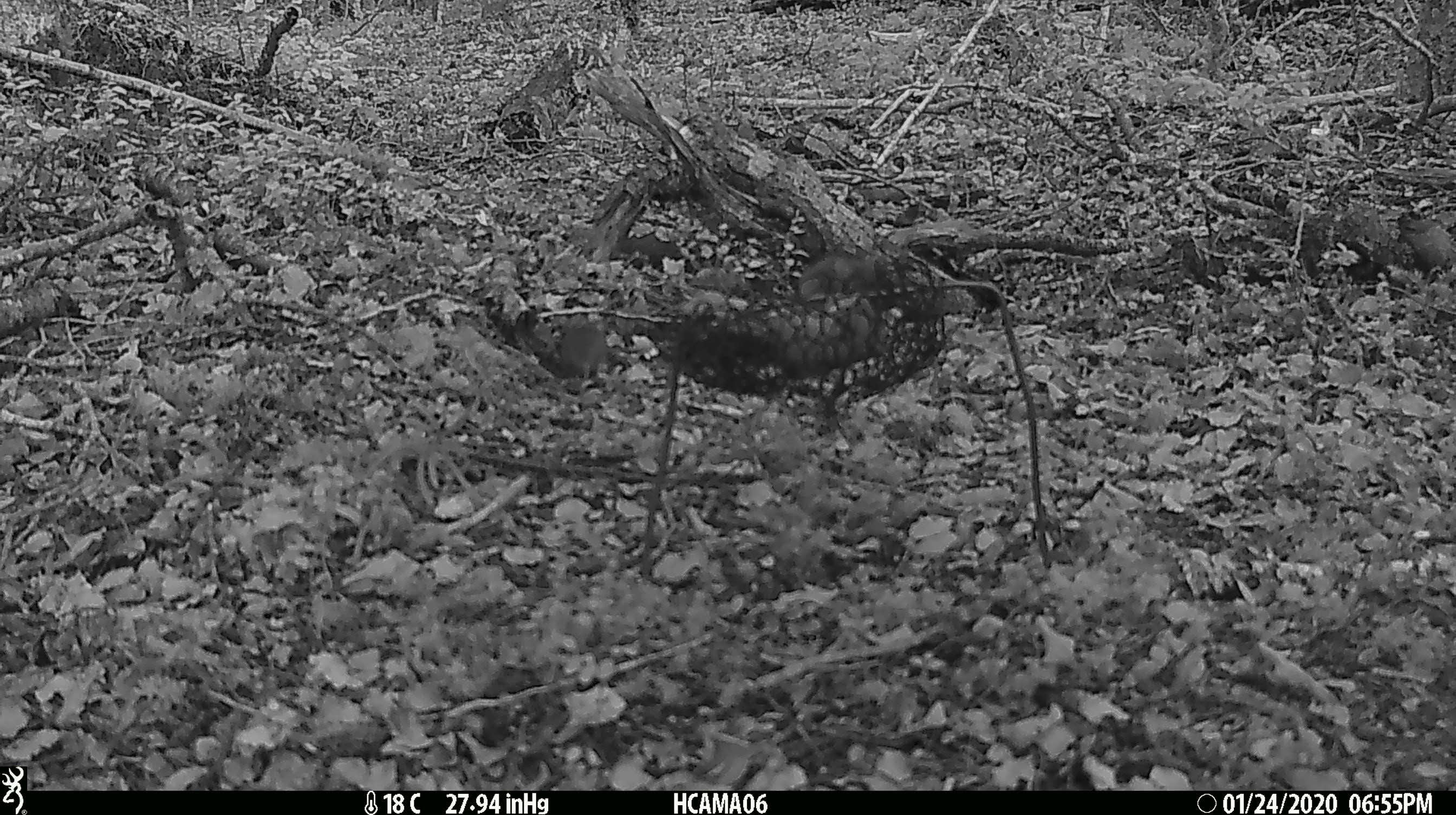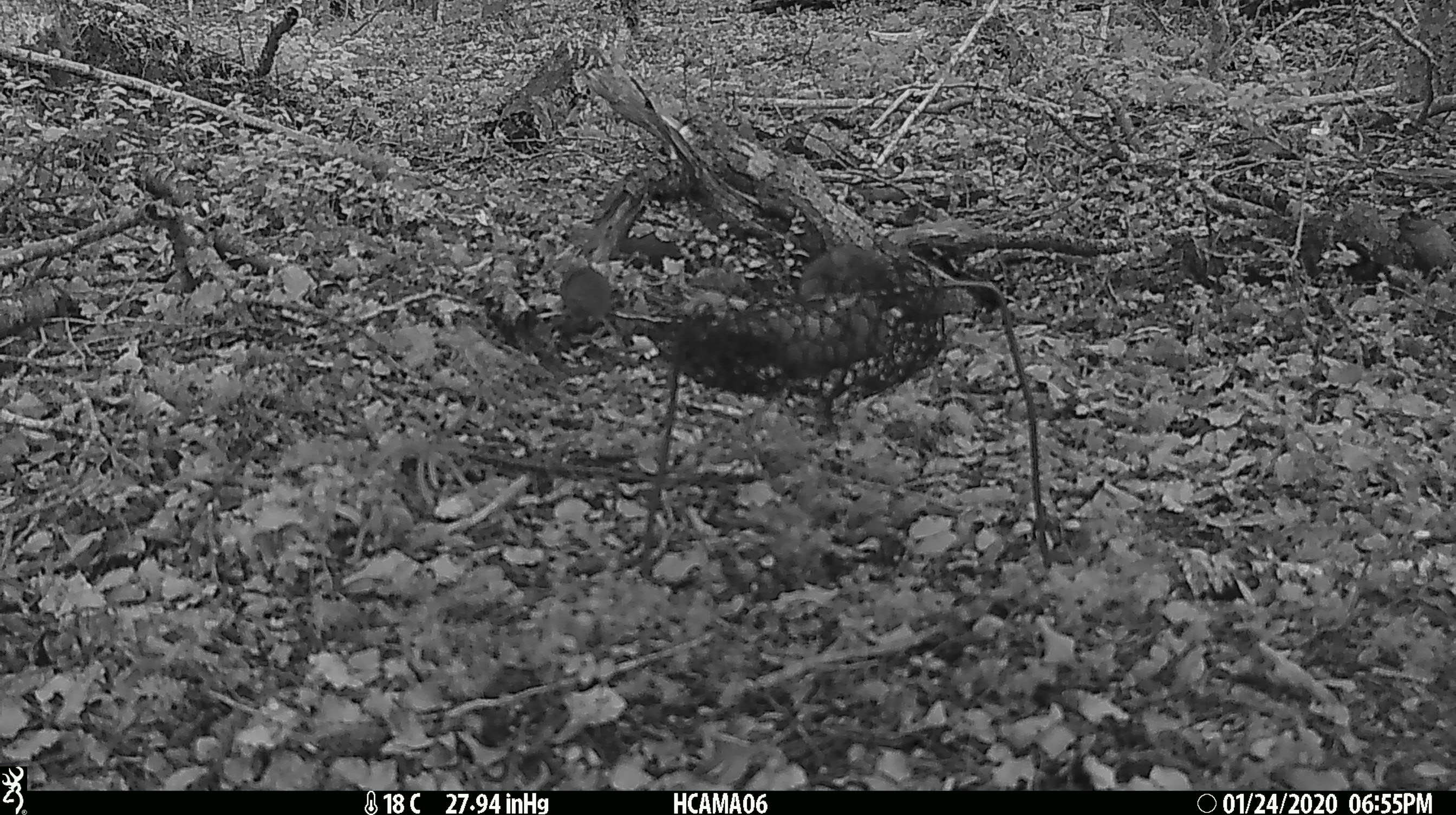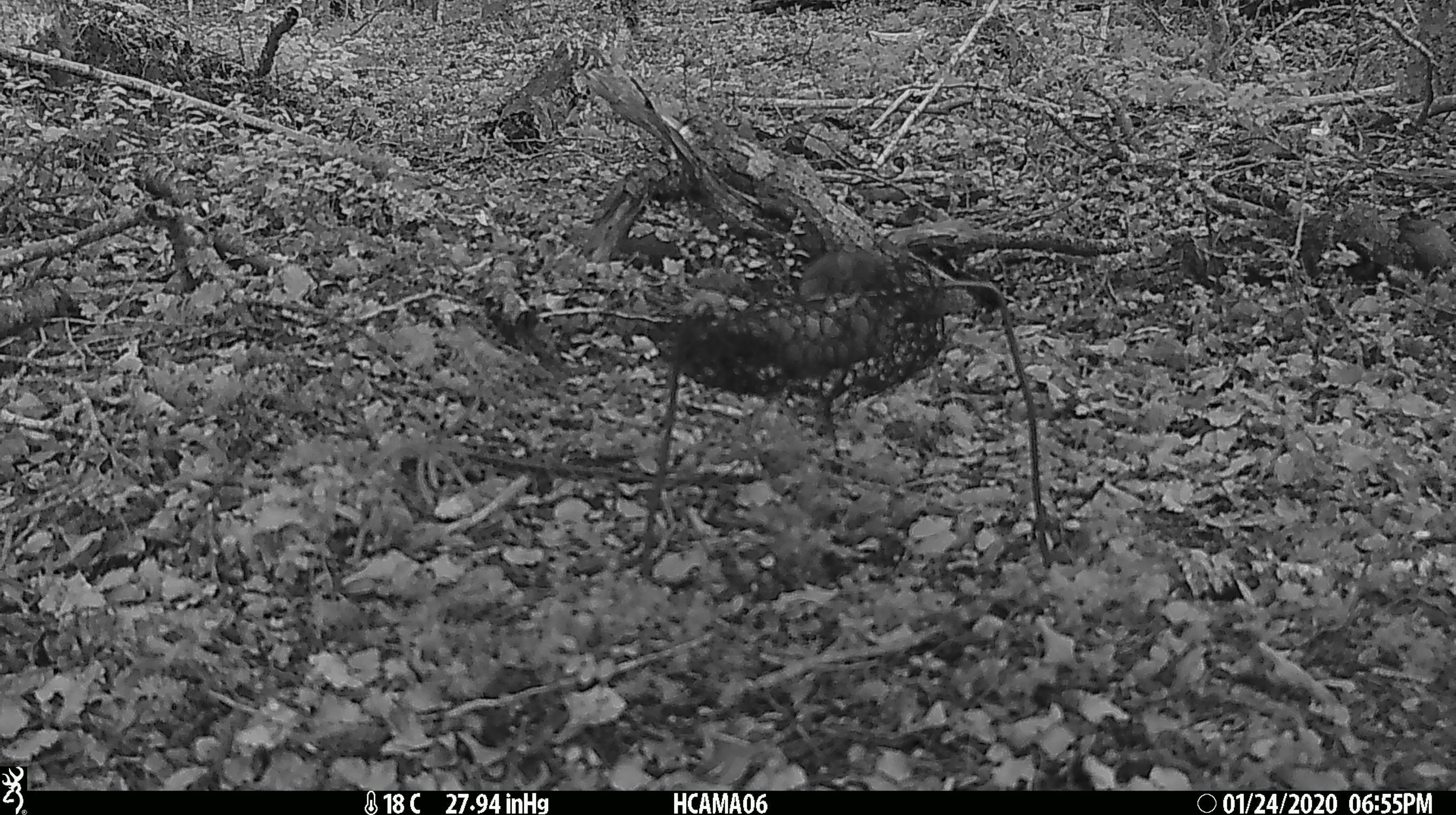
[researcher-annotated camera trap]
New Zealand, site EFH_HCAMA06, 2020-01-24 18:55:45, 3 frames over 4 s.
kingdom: Animalia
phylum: Chordata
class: Mammalia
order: Rodentia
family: Muridae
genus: Mus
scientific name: Mus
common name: mouse